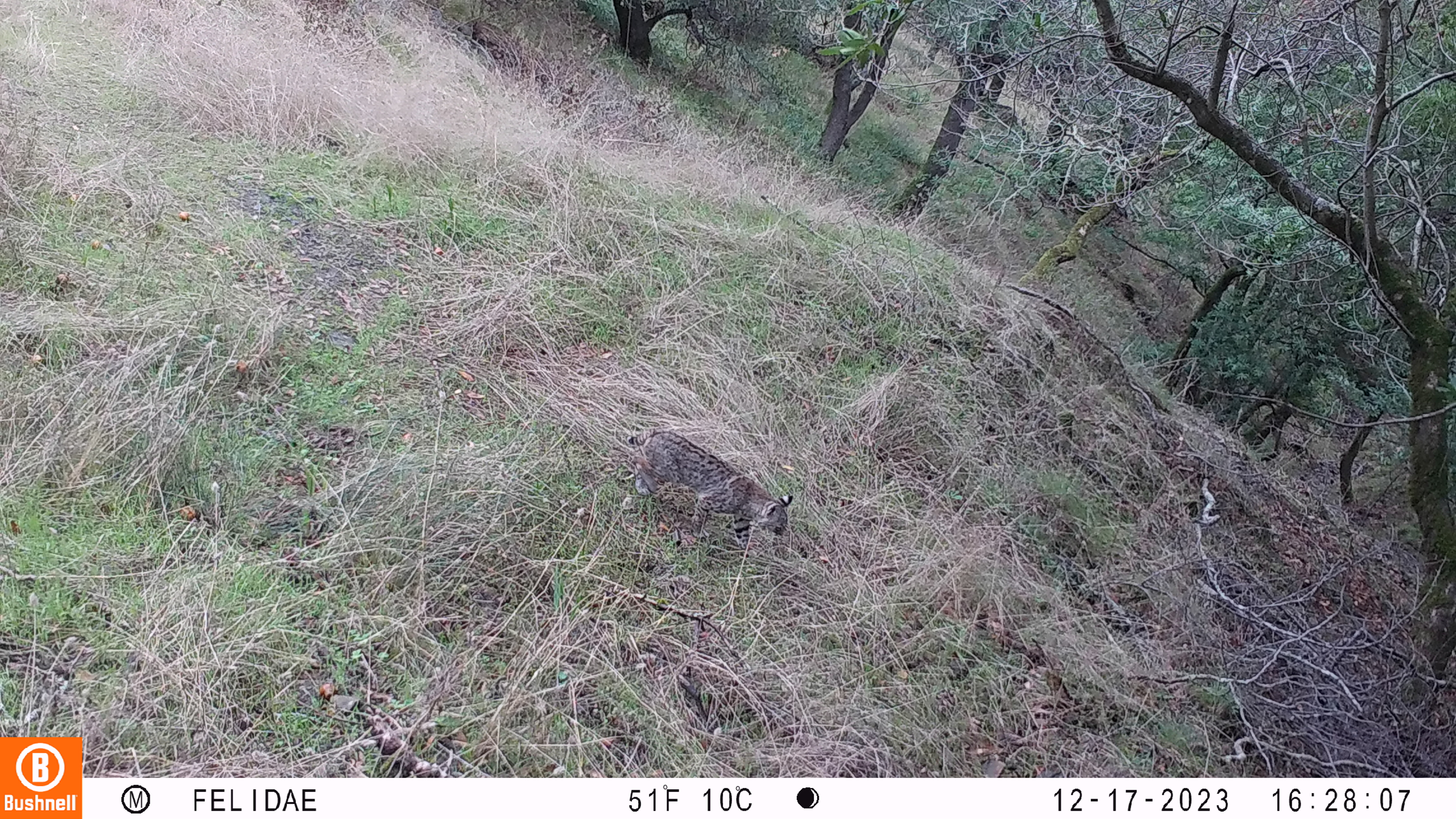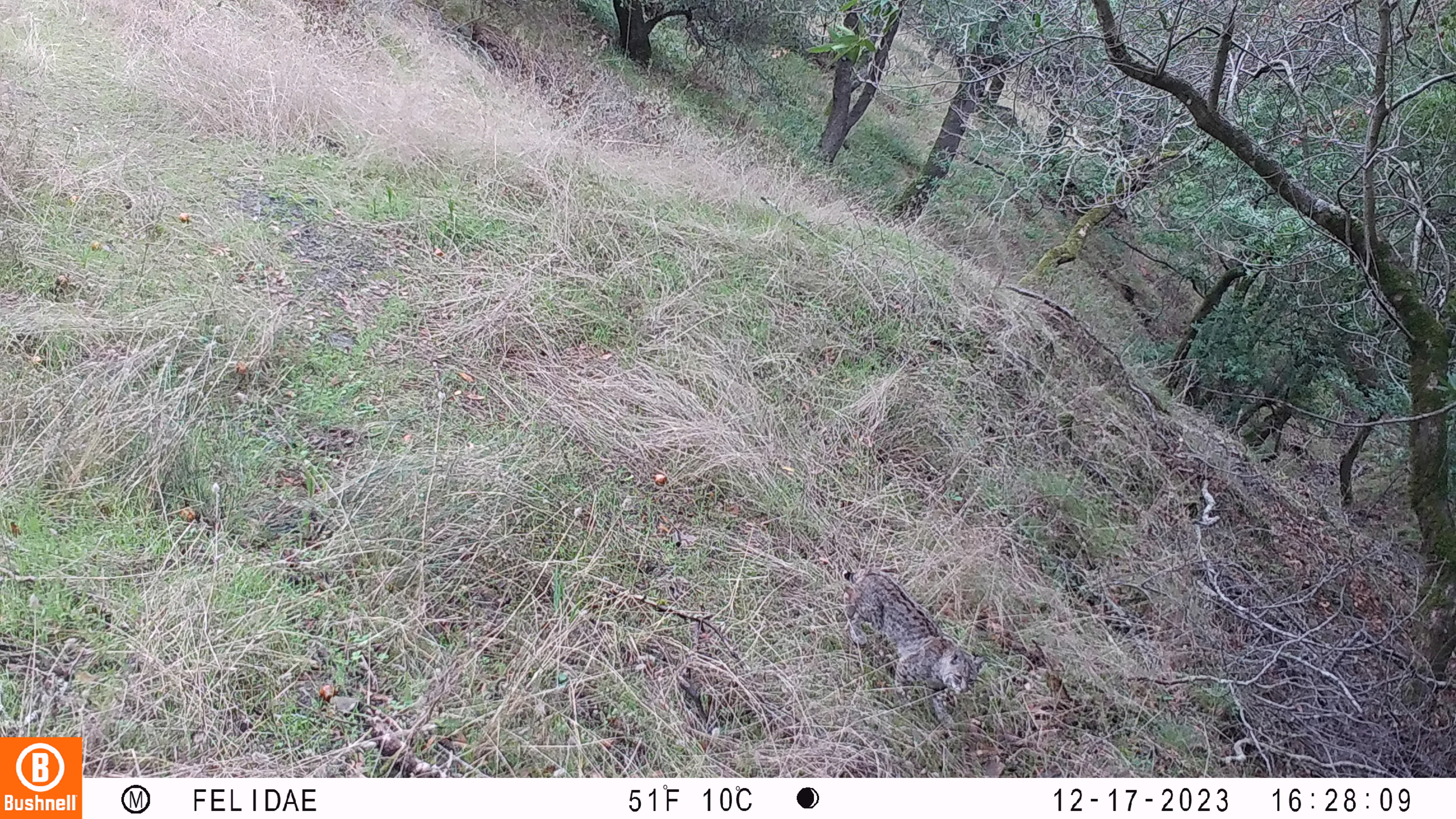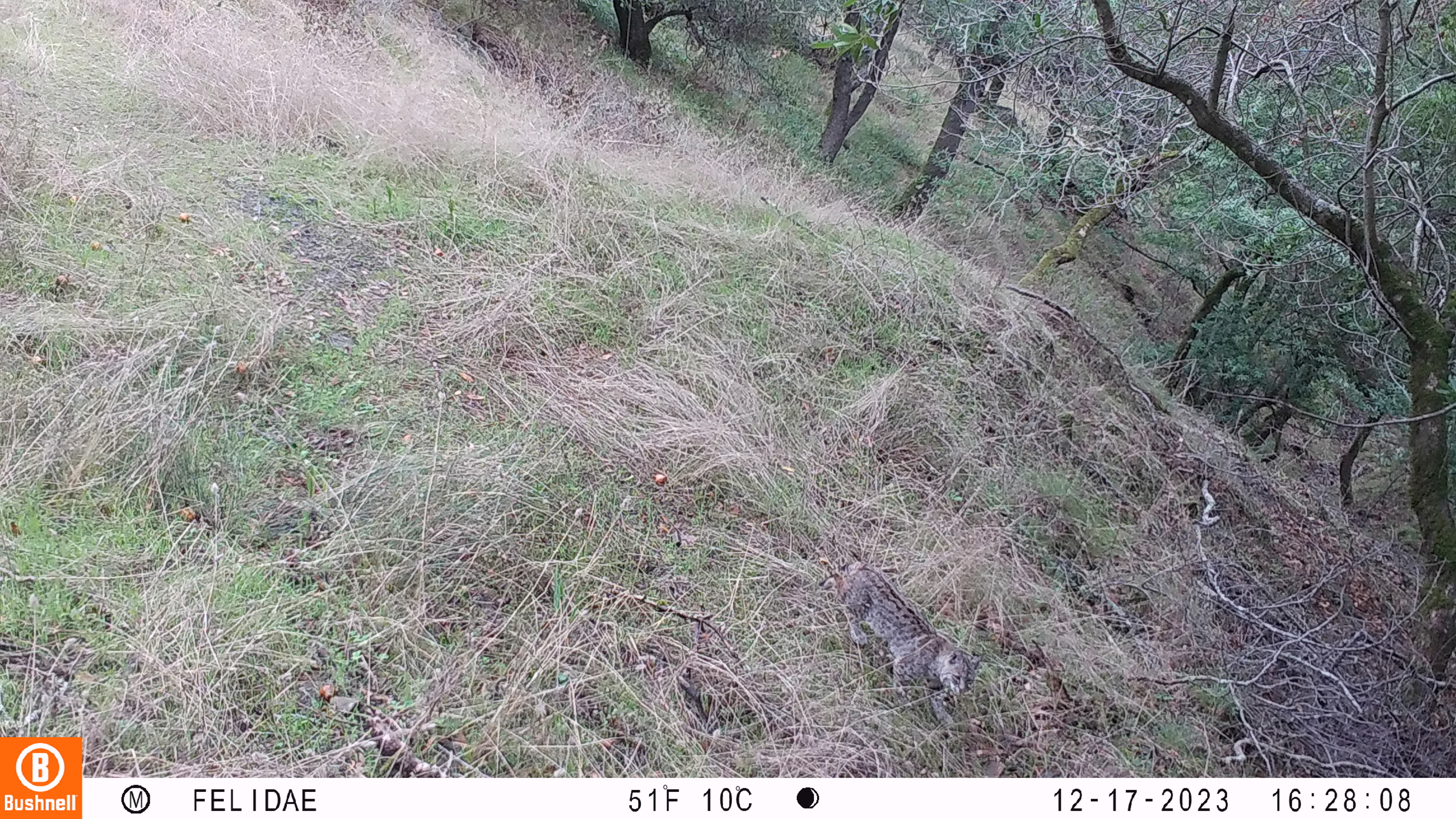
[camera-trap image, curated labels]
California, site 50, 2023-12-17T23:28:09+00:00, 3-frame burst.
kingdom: Animalia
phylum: Chordata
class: Mammalia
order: Carnivora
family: Felidae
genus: Lynx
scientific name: Lynx rufus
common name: bobcat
Bobcat (Lynx rufus).